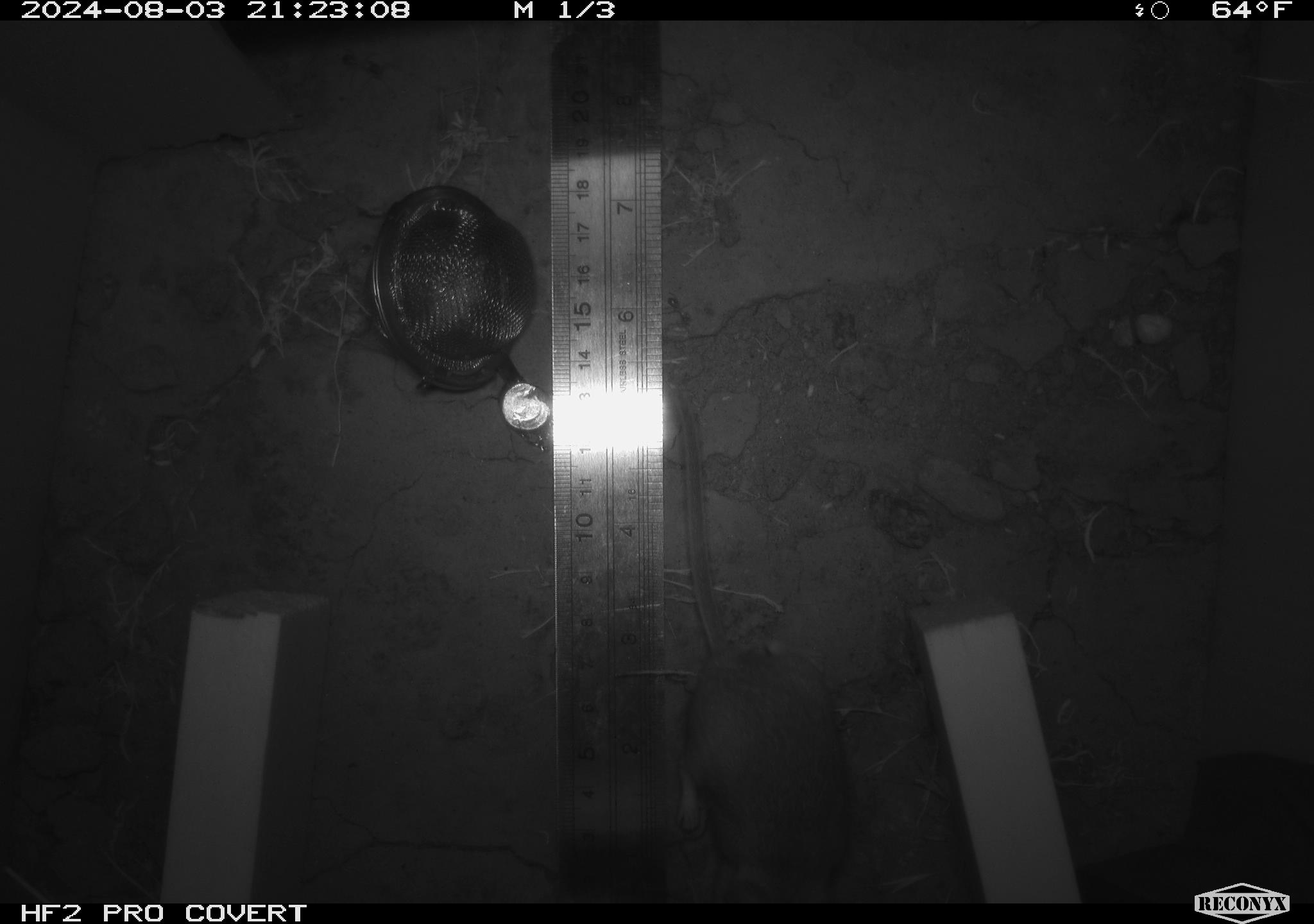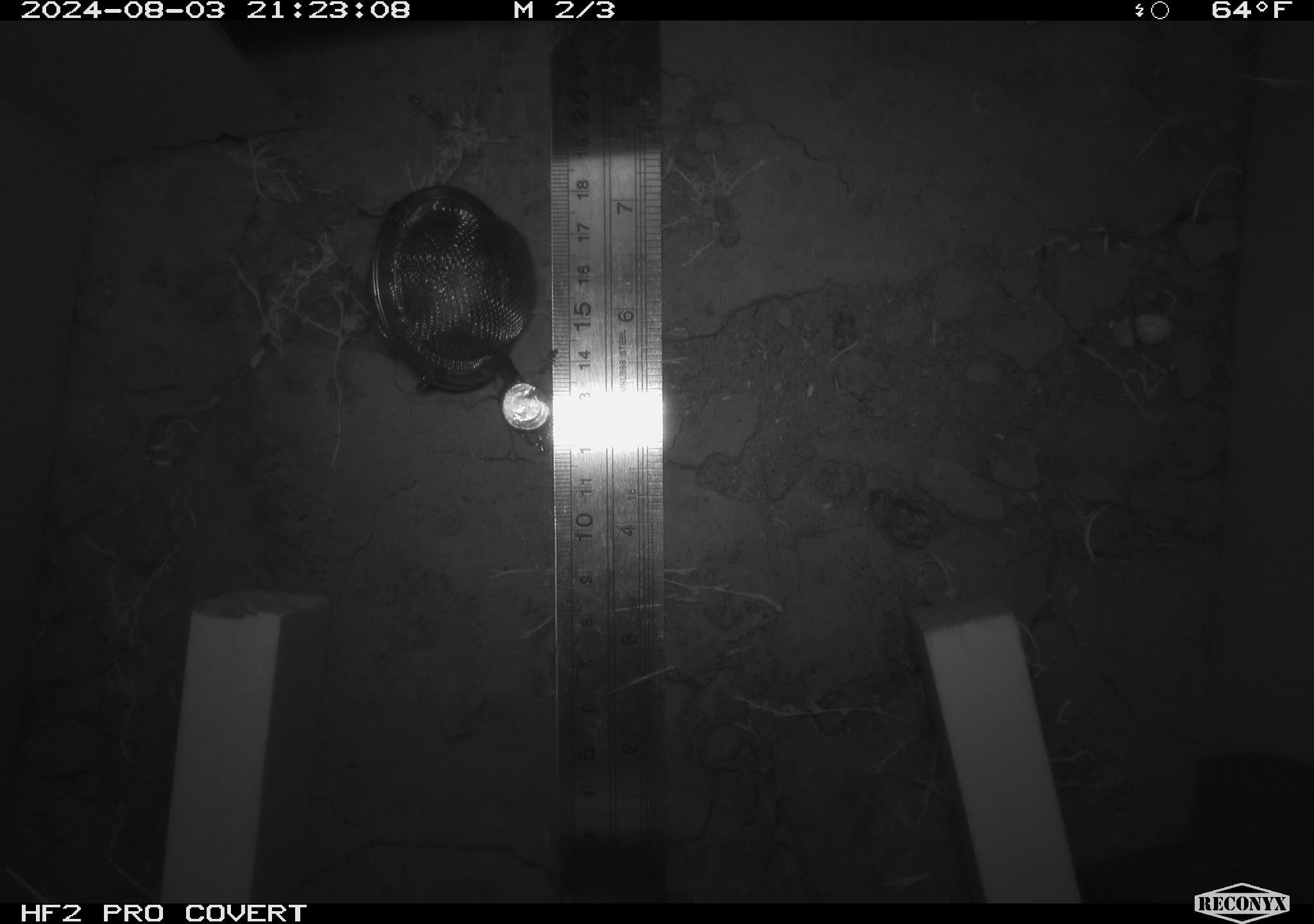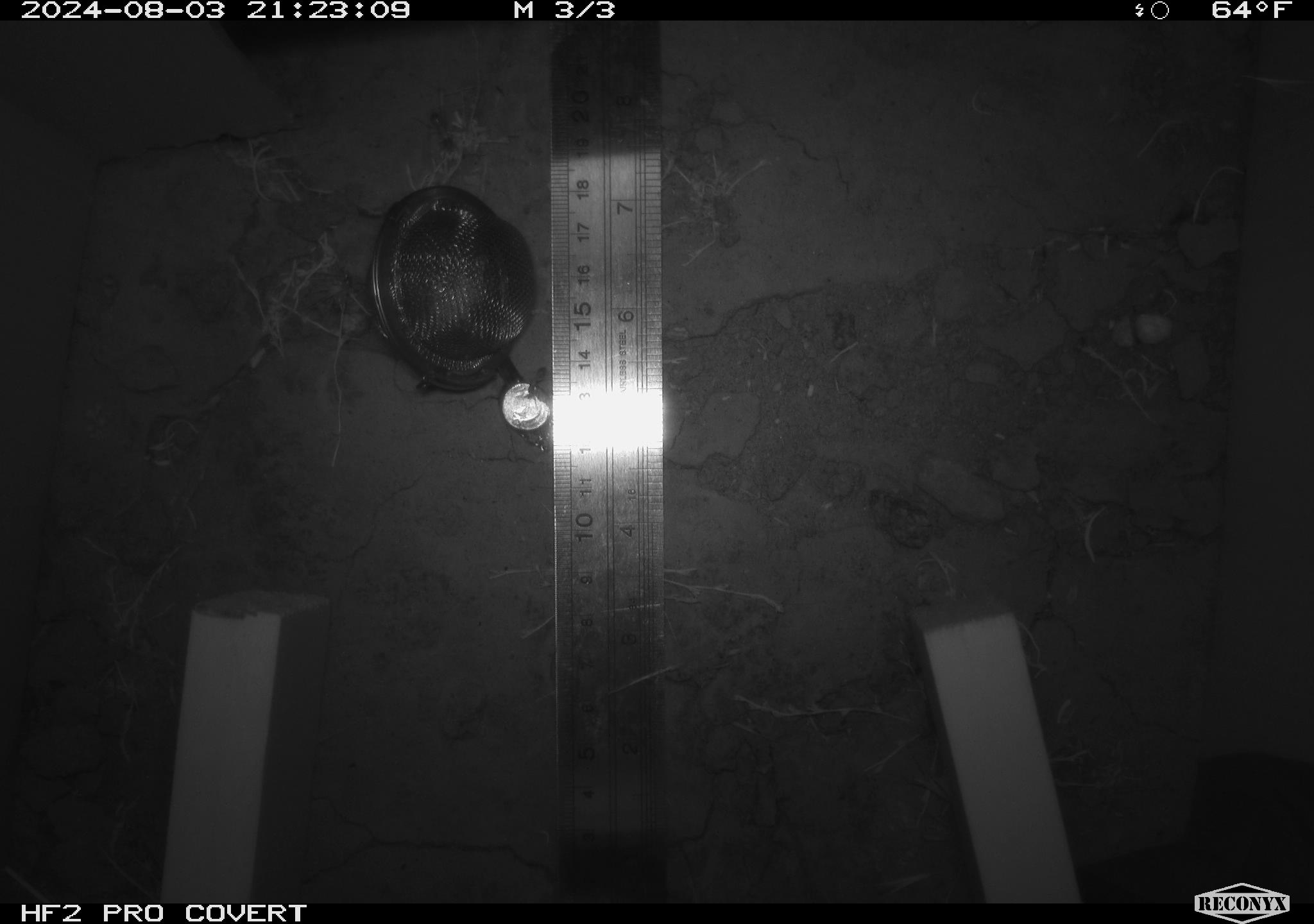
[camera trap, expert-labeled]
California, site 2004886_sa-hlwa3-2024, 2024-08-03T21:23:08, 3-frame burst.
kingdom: Animalia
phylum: Chordata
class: Mammalia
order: Rodentia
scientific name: Rodentia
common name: mouse species